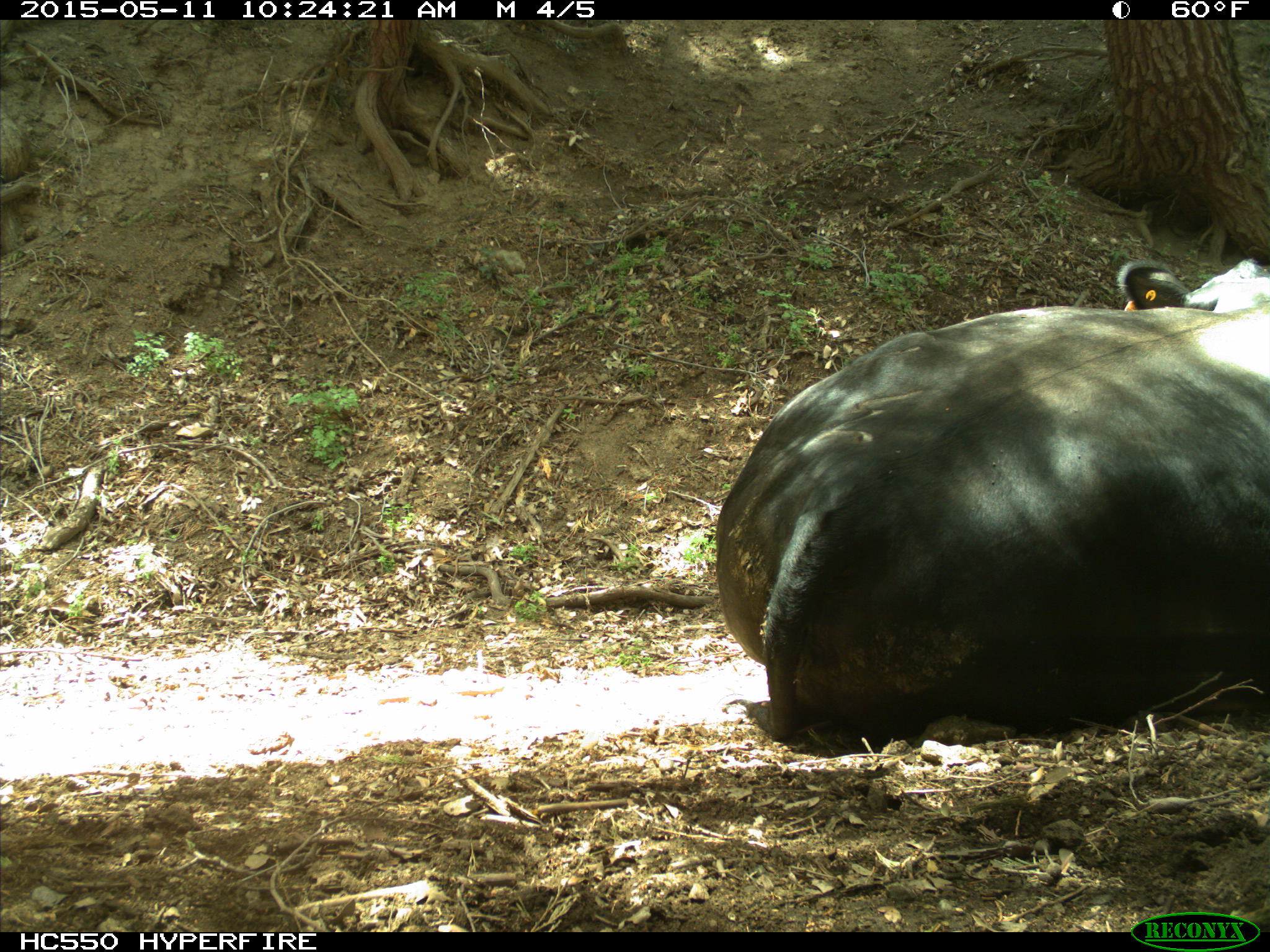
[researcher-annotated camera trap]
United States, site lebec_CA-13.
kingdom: Animalia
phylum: Chordata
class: Mammalia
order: Artiodactyla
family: Bovidae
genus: Bos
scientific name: Bos taurus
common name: domestic cow